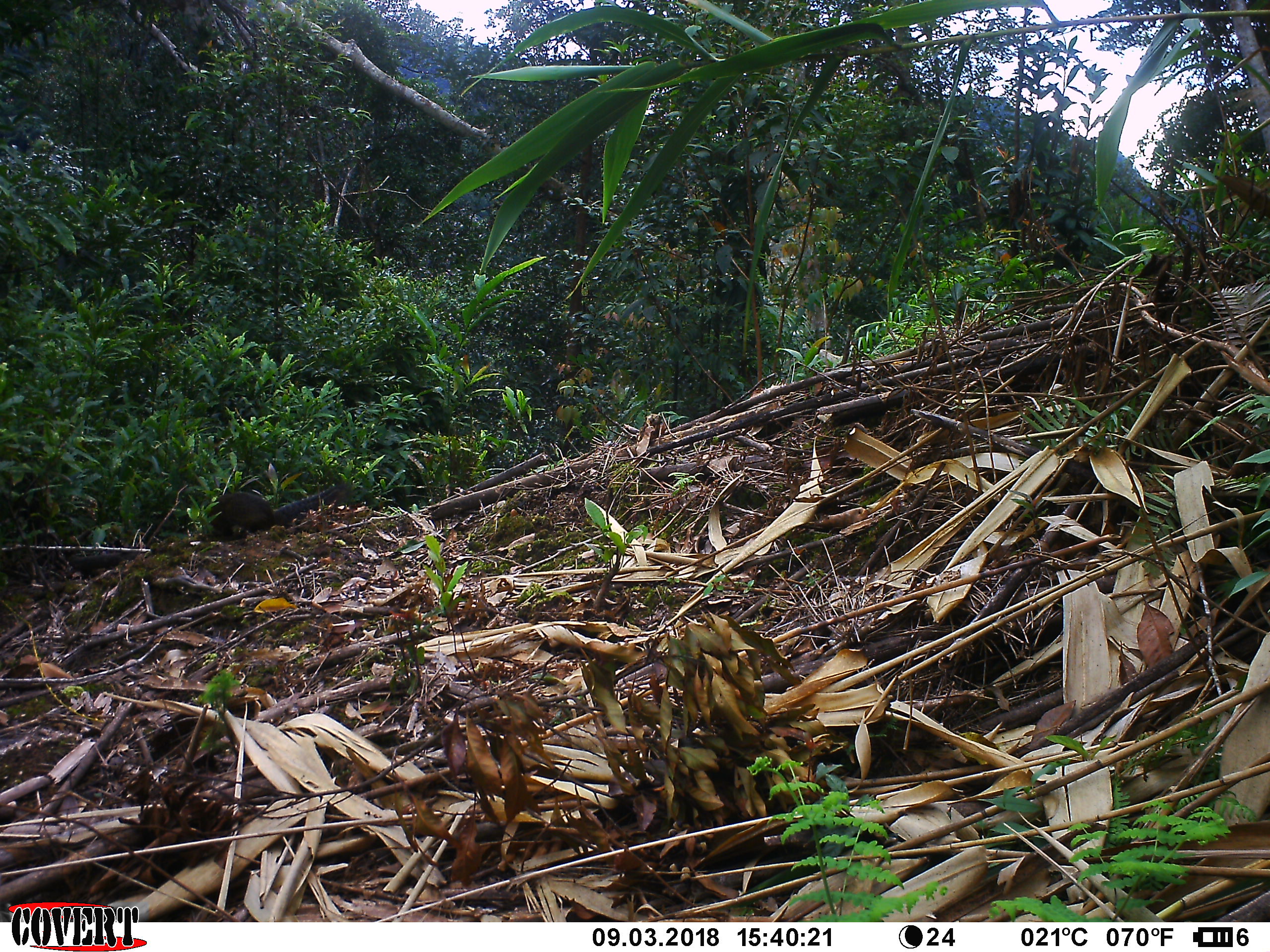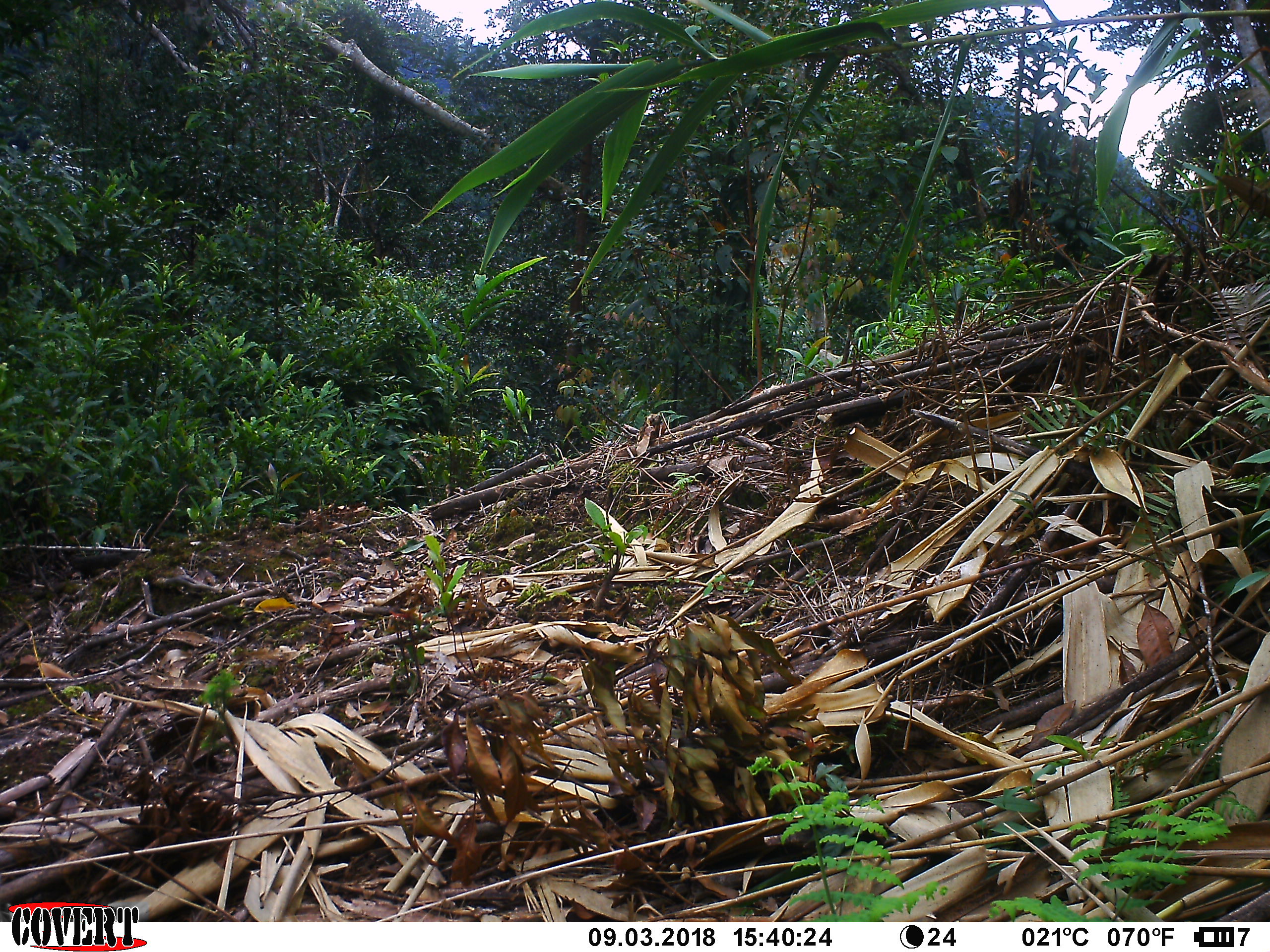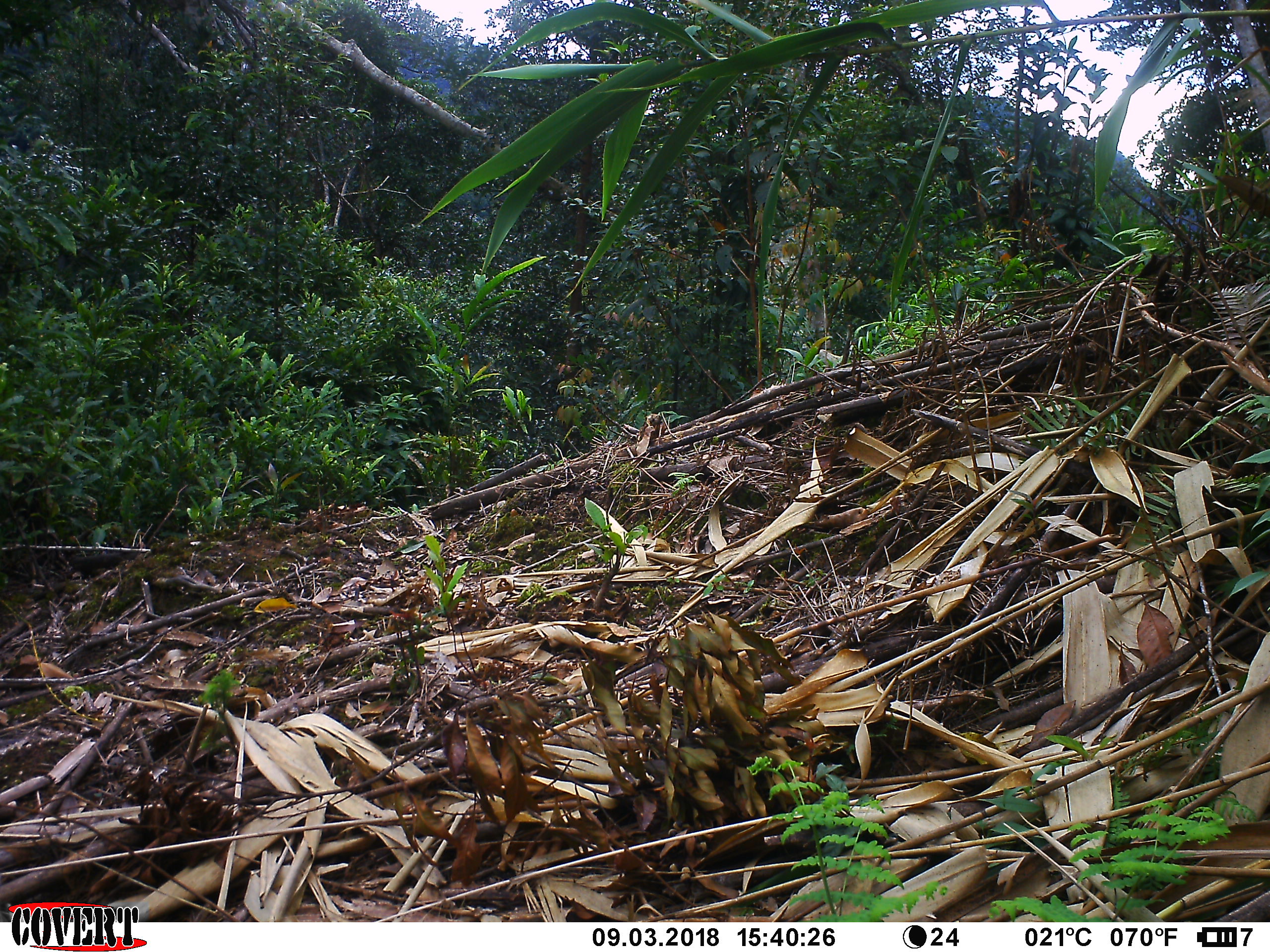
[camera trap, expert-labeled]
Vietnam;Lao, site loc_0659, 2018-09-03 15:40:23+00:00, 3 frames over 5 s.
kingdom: Animalia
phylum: Chordata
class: Mammalia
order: Rodentia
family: Sciuridae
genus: Dremomys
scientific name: Dremomys rufigenis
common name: red-cheeked squirrel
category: red cheeked squirrel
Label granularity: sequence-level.